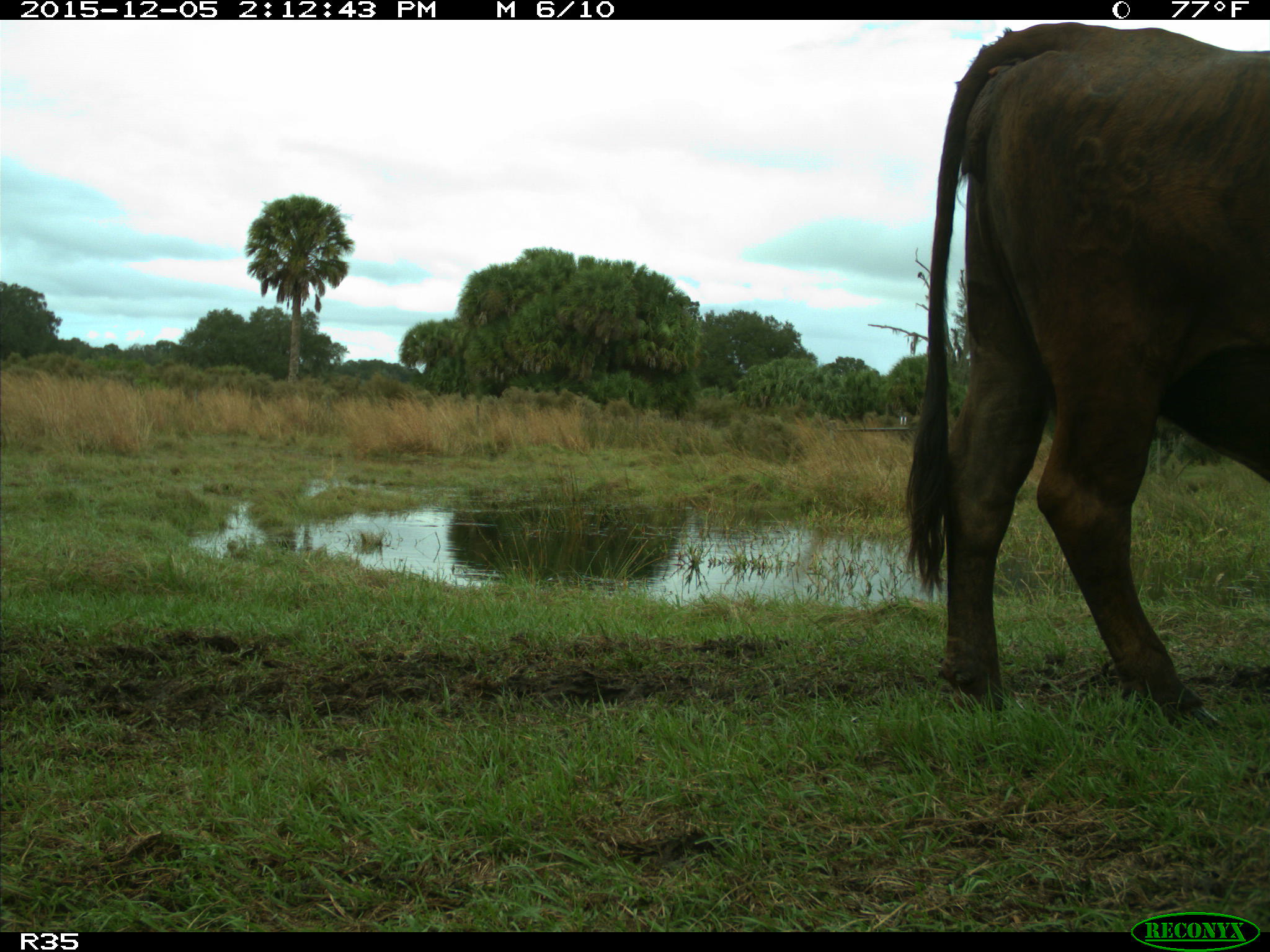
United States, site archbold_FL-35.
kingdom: Animalia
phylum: Chordata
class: Mammalia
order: Artiodactyla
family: Bovidae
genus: Bos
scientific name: Bos taurus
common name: domestic cow